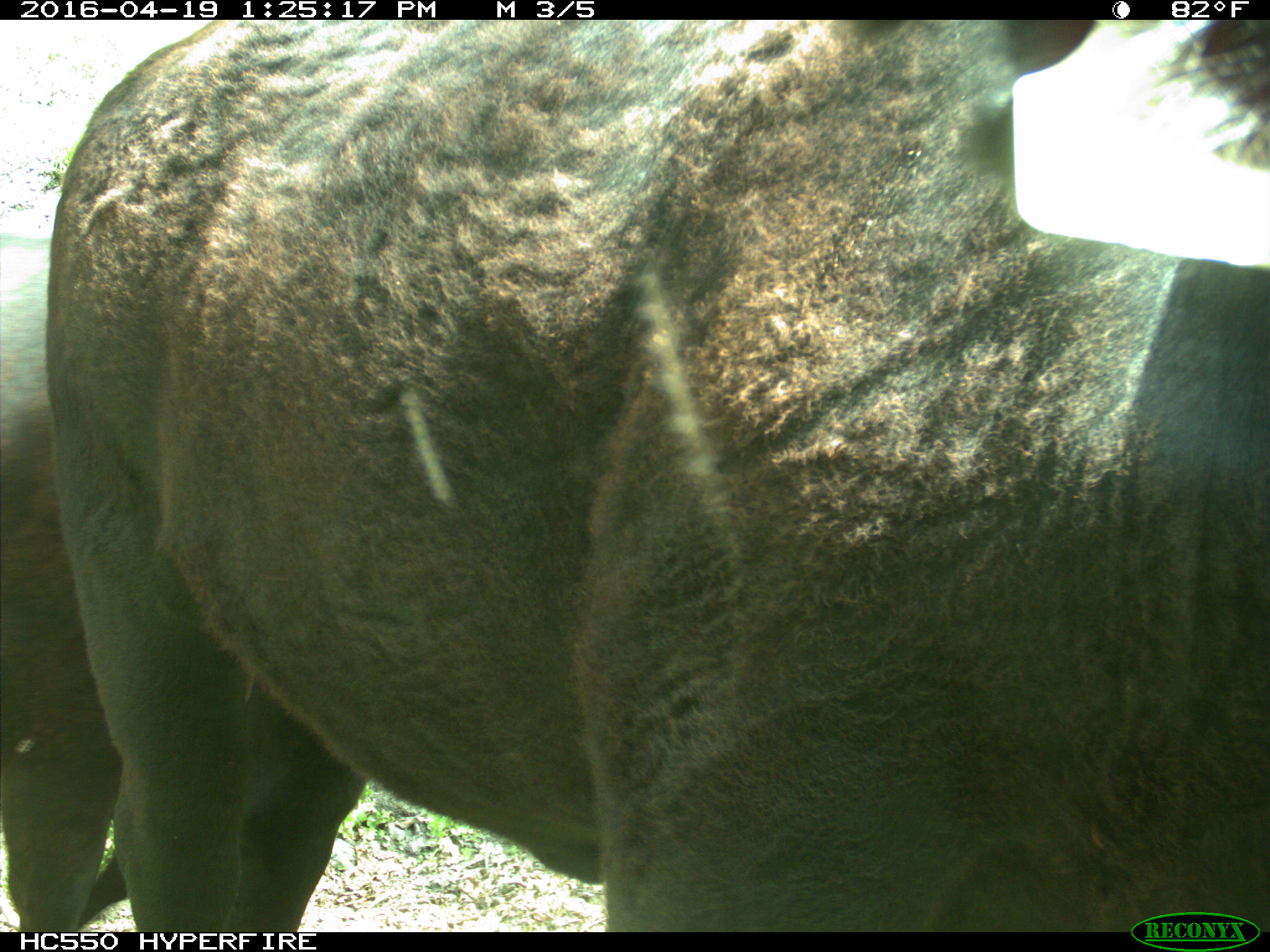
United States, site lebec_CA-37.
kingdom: Animalia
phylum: Chordata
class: Mammalia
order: Artiodactyla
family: Bovidae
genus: Bos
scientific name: Bos taurus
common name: domestic cow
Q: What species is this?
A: Bos taurus (domestic cow).